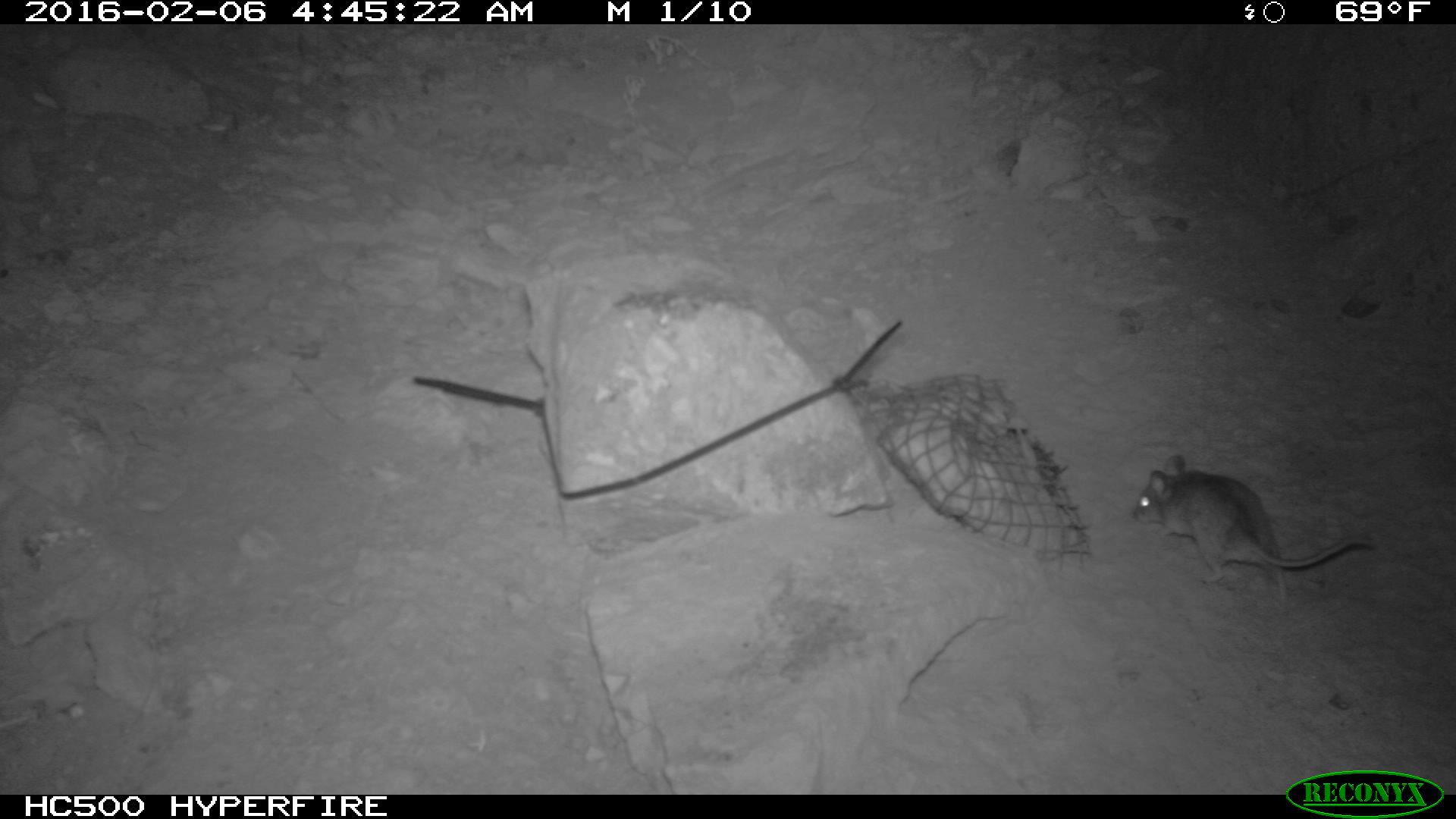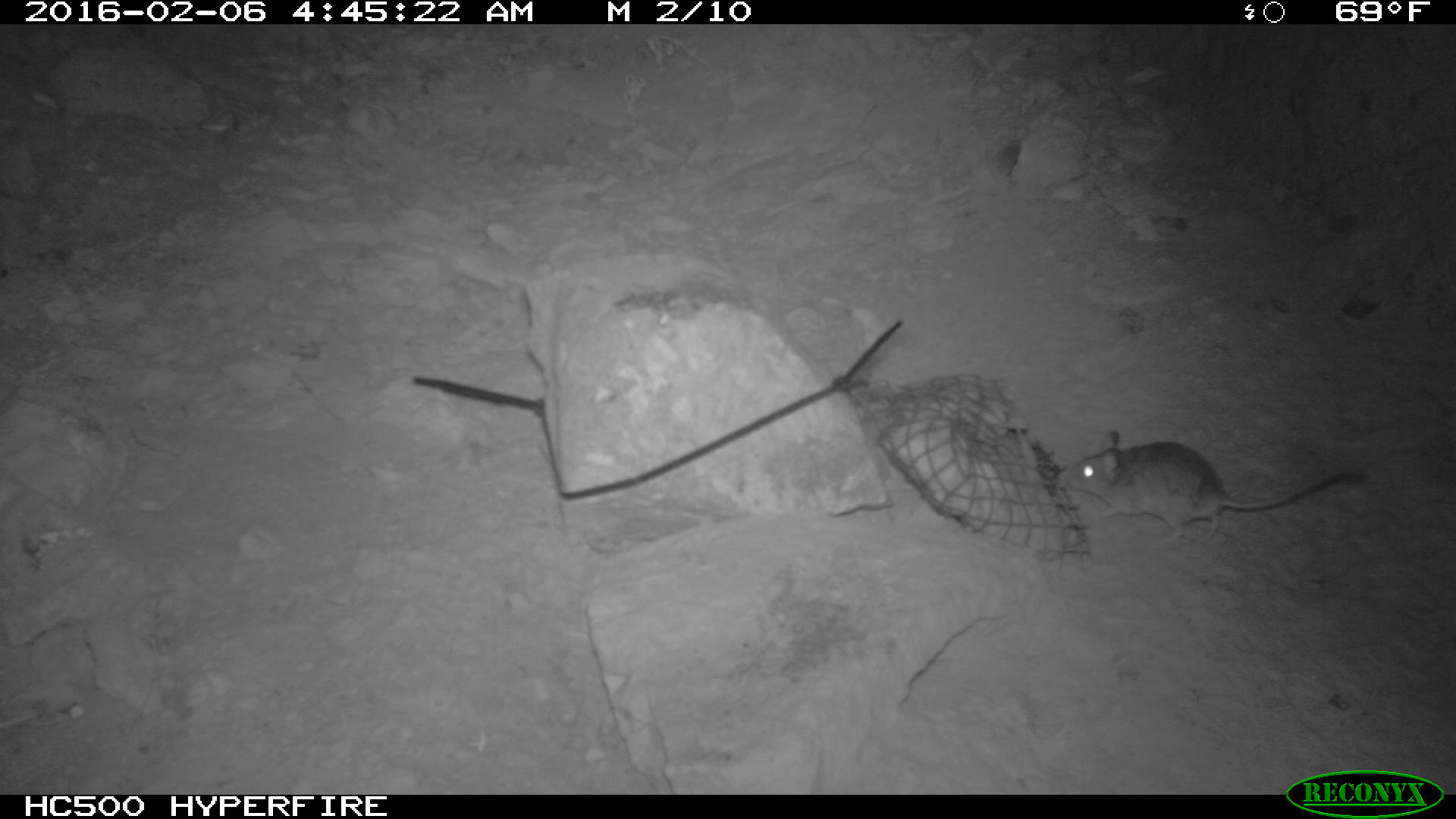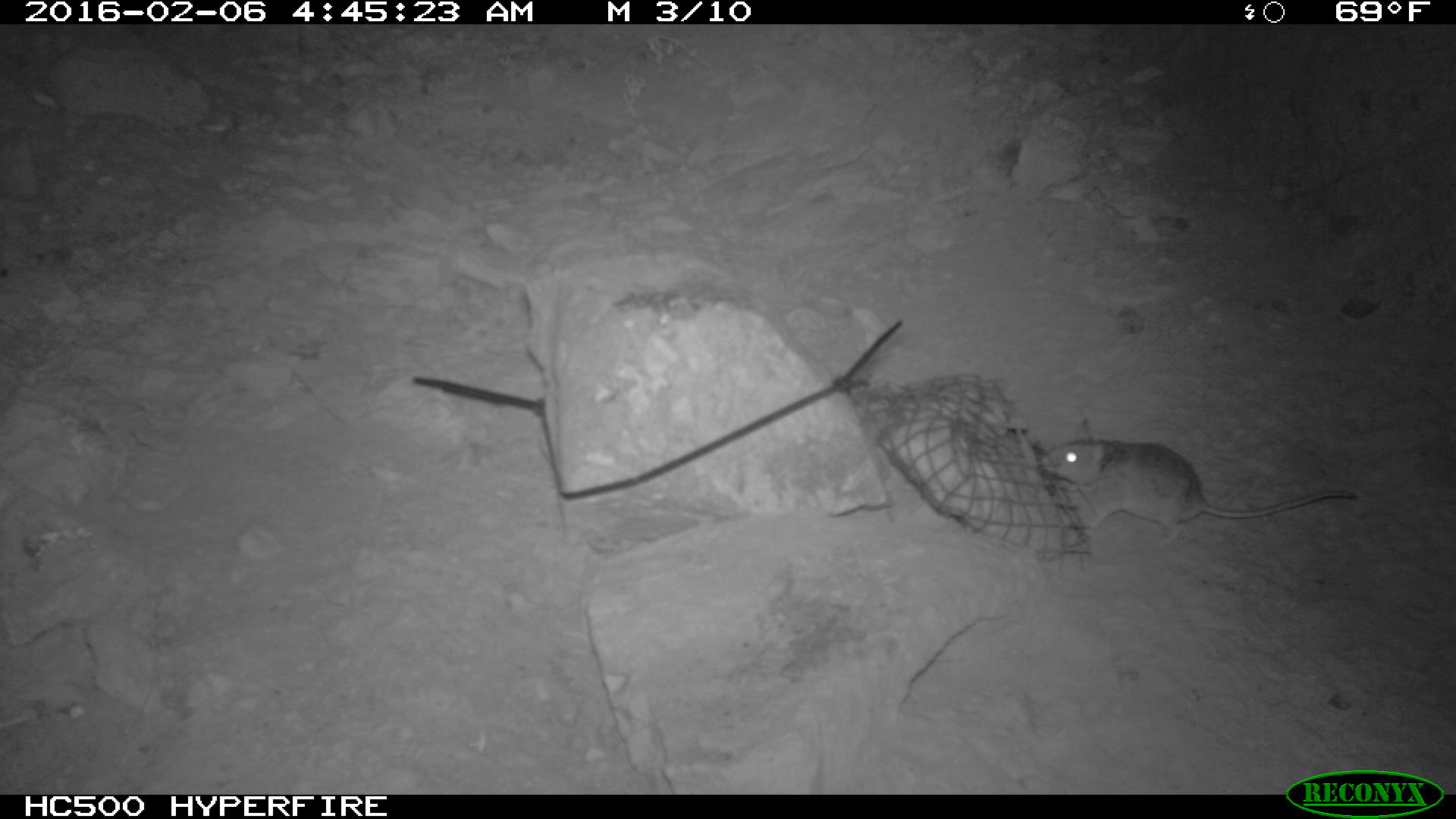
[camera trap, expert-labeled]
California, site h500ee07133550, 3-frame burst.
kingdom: Animalia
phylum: Chordata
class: Mammalia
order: Rodentia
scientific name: Rodentia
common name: rodent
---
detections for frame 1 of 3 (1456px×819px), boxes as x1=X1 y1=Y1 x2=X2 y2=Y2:
rodent: x1=1133 y1=454 x2=1372 y2=598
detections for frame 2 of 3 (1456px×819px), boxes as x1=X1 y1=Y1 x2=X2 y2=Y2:
rodent: x1=1056 y1=428 x2=1367 y2=551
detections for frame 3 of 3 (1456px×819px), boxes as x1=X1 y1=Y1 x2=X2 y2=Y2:
rodent: x1=1050 y1=417 x2=1357 y2=545